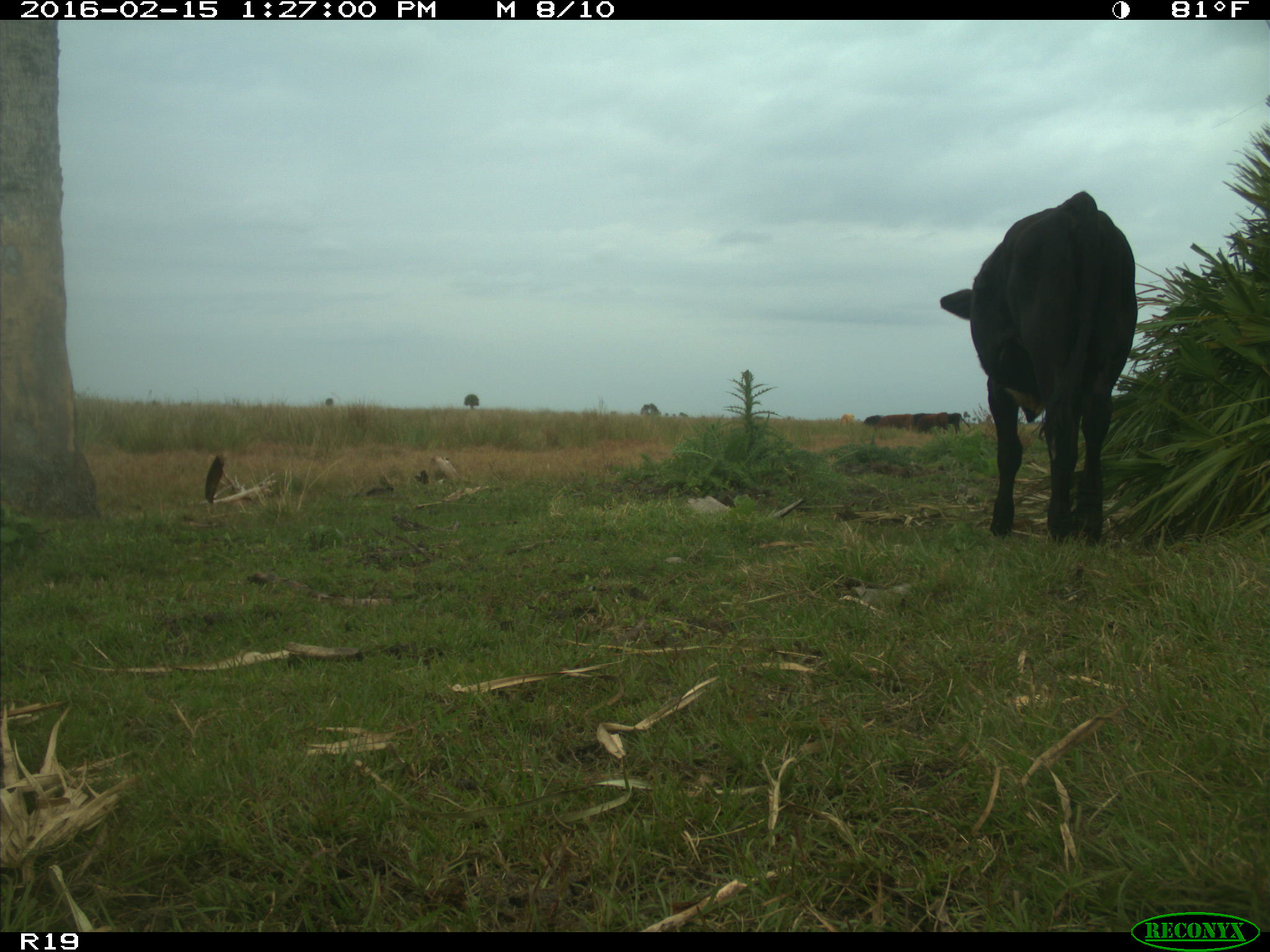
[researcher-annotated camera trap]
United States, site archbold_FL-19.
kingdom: Animalia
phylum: Chordata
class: Mammalia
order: Artiodactyla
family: Bovidae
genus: Bos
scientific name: Bos taurus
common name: domestic cow